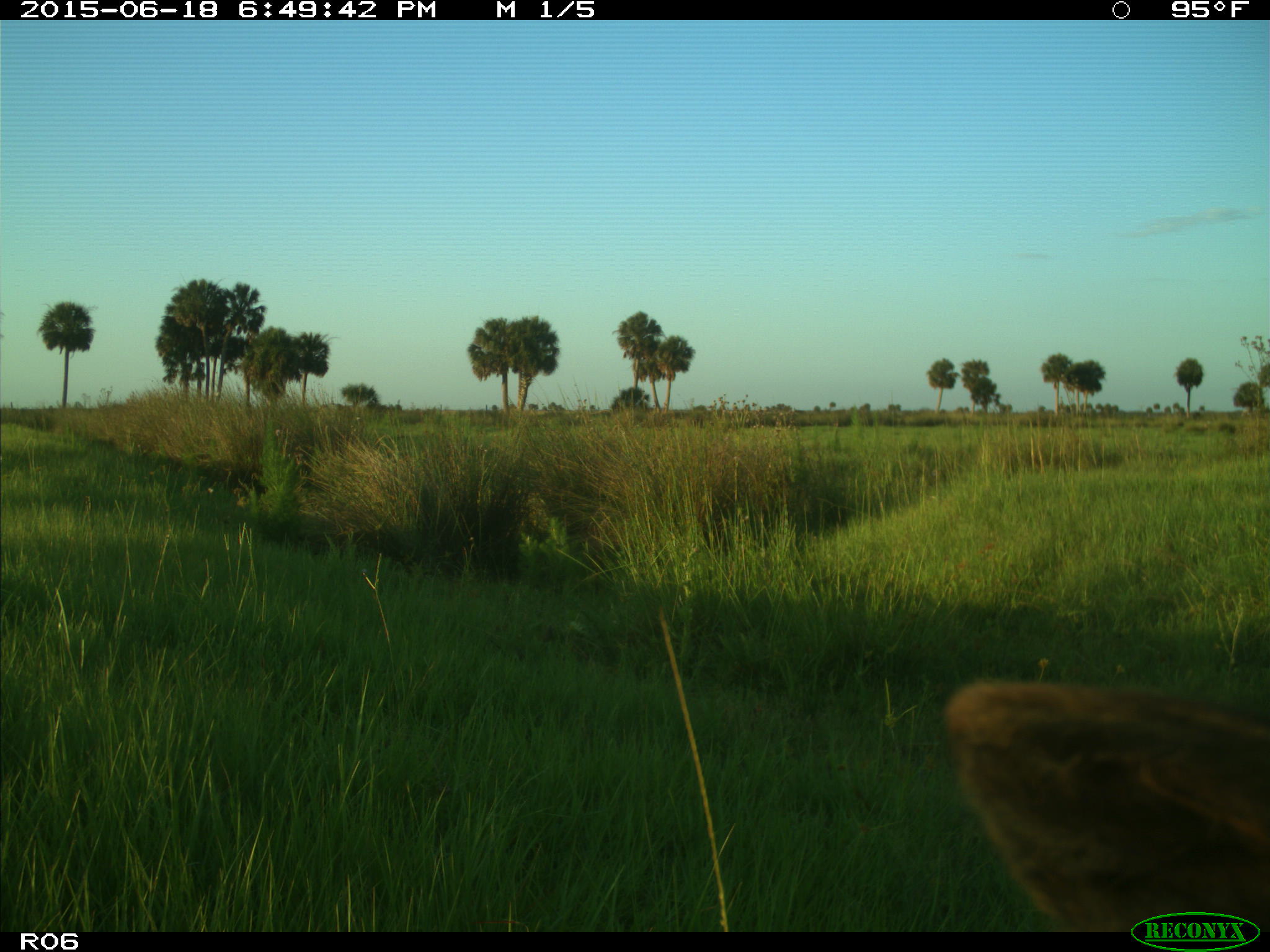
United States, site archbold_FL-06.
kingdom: Animalia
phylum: Chordata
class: Mammalia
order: Artiodactyla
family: Bovidae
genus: Bos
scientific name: Bos taurus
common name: domestic cow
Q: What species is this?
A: Bos taurus (domestic cow).